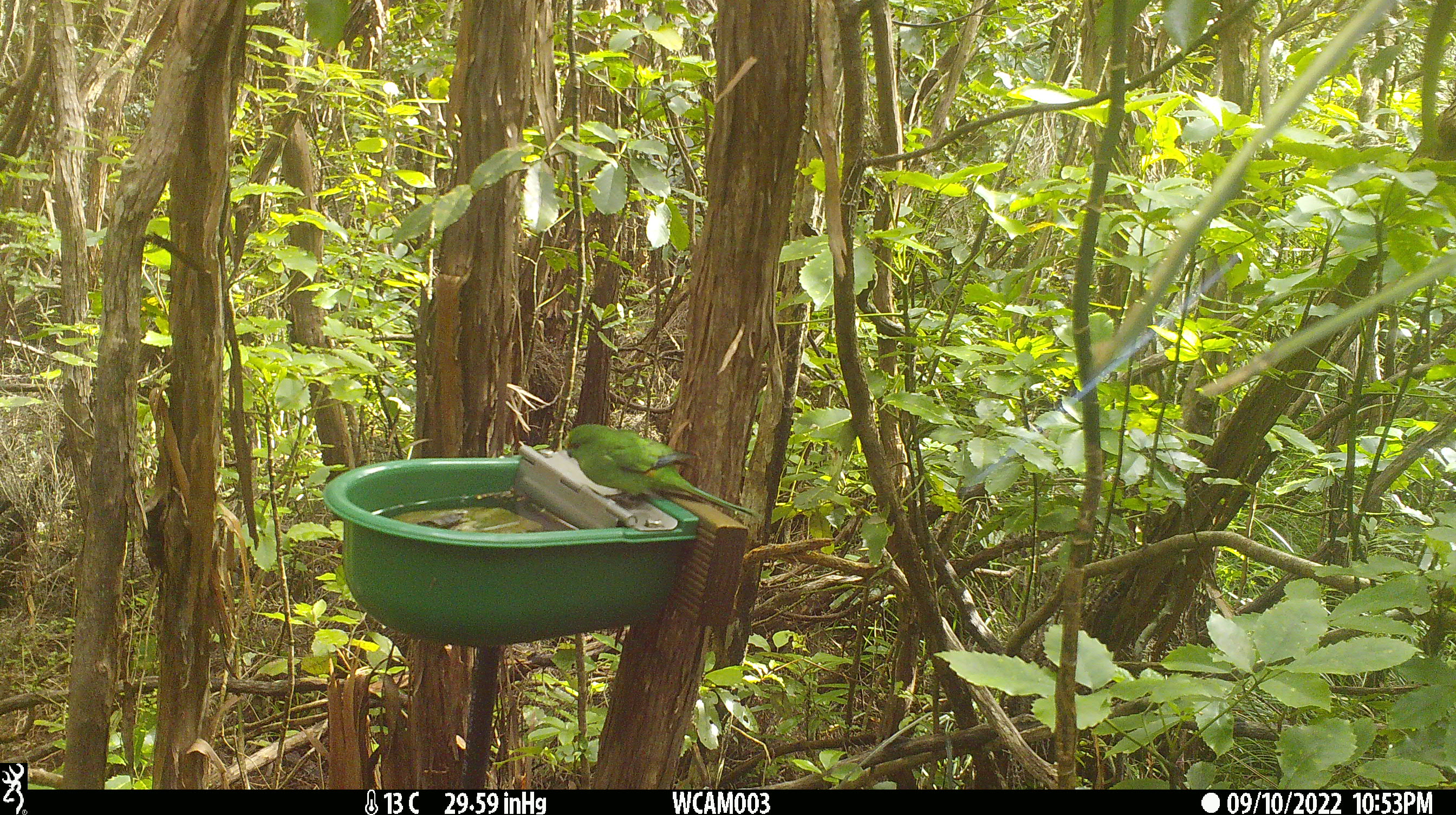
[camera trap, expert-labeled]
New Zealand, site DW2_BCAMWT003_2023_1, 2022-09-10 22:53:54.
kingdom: Animalia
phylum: Chordata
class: Aves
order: Psittaciformes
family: Psittaculidae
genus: Cyanoramphus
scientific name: Cyanoramphus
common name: parakeet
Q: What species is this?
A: Parakeet (Cyanoramphus).